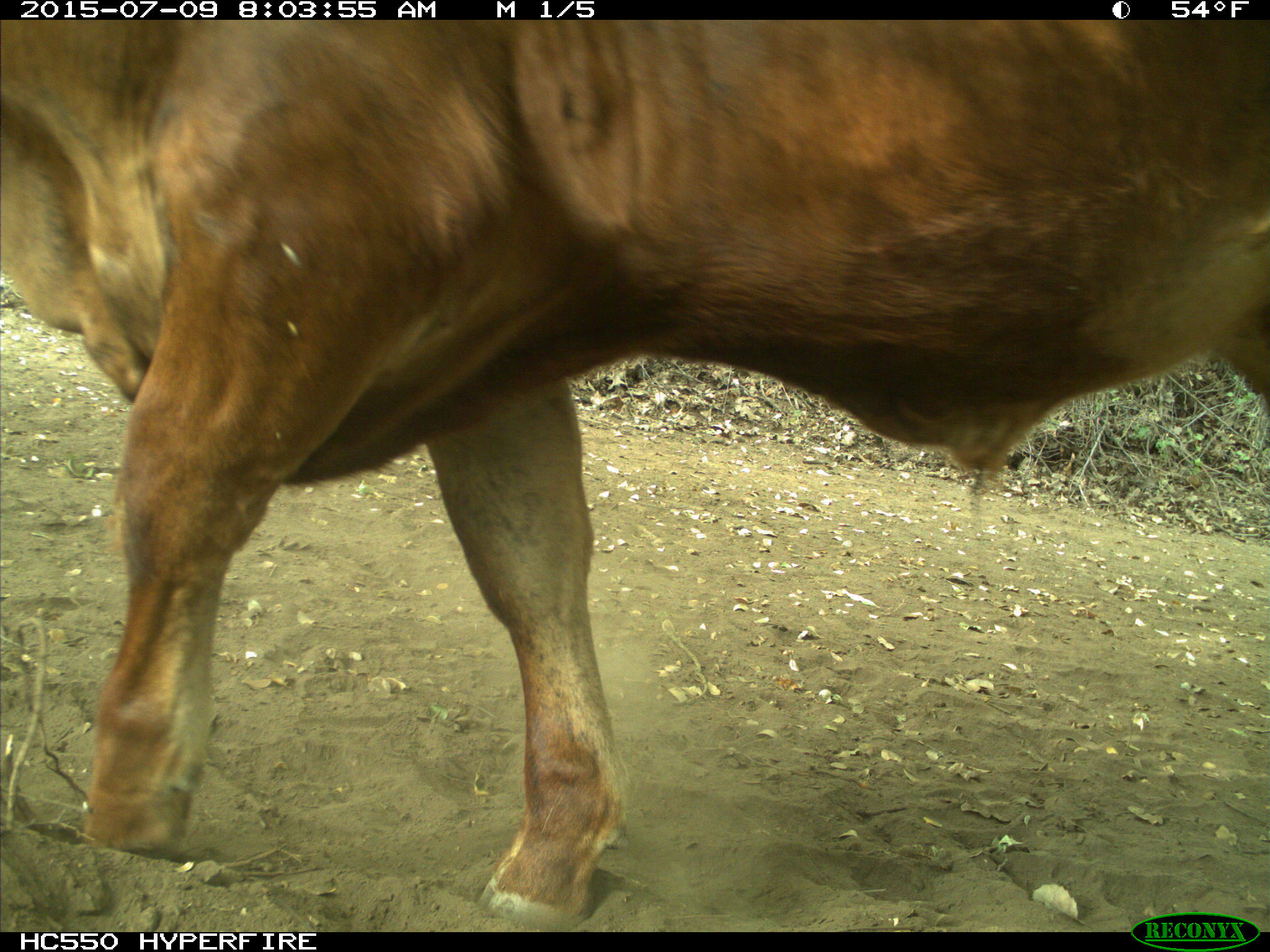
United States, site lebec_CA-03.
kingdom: Animalia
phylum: Chordata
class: Mammalia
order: Artiodactyla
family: Bovidae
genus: Bos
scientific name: Bos taurus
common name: domestic cow